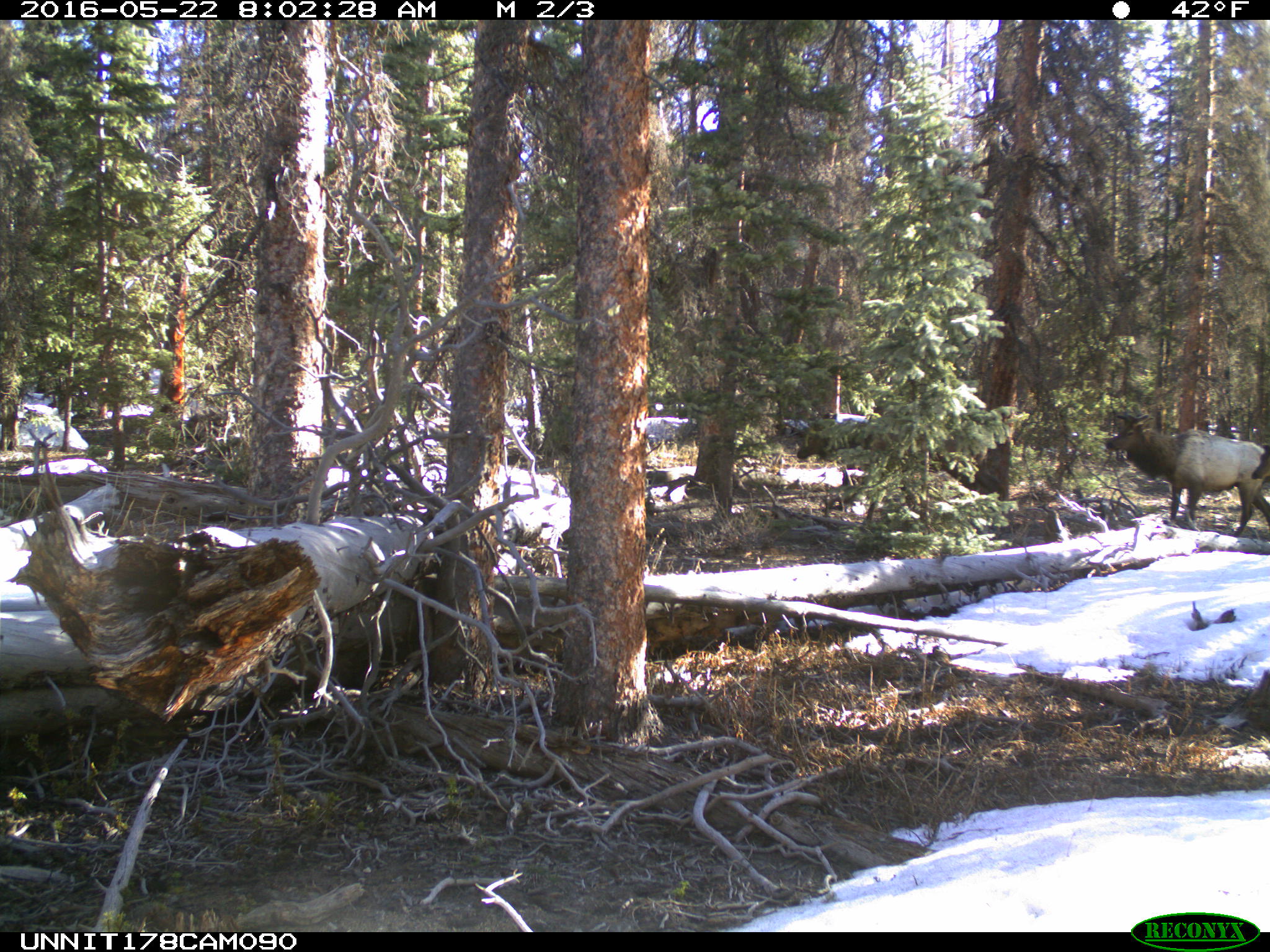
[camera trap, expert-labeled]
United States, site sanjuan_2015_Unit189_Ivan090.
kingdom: Animalia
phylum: Chordata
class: Mammalia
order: Artiodactyla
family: Cervidae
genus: Cervus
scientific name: Cervus elaphus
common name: red deer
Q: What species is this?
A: Cervus elaphus (red deer).